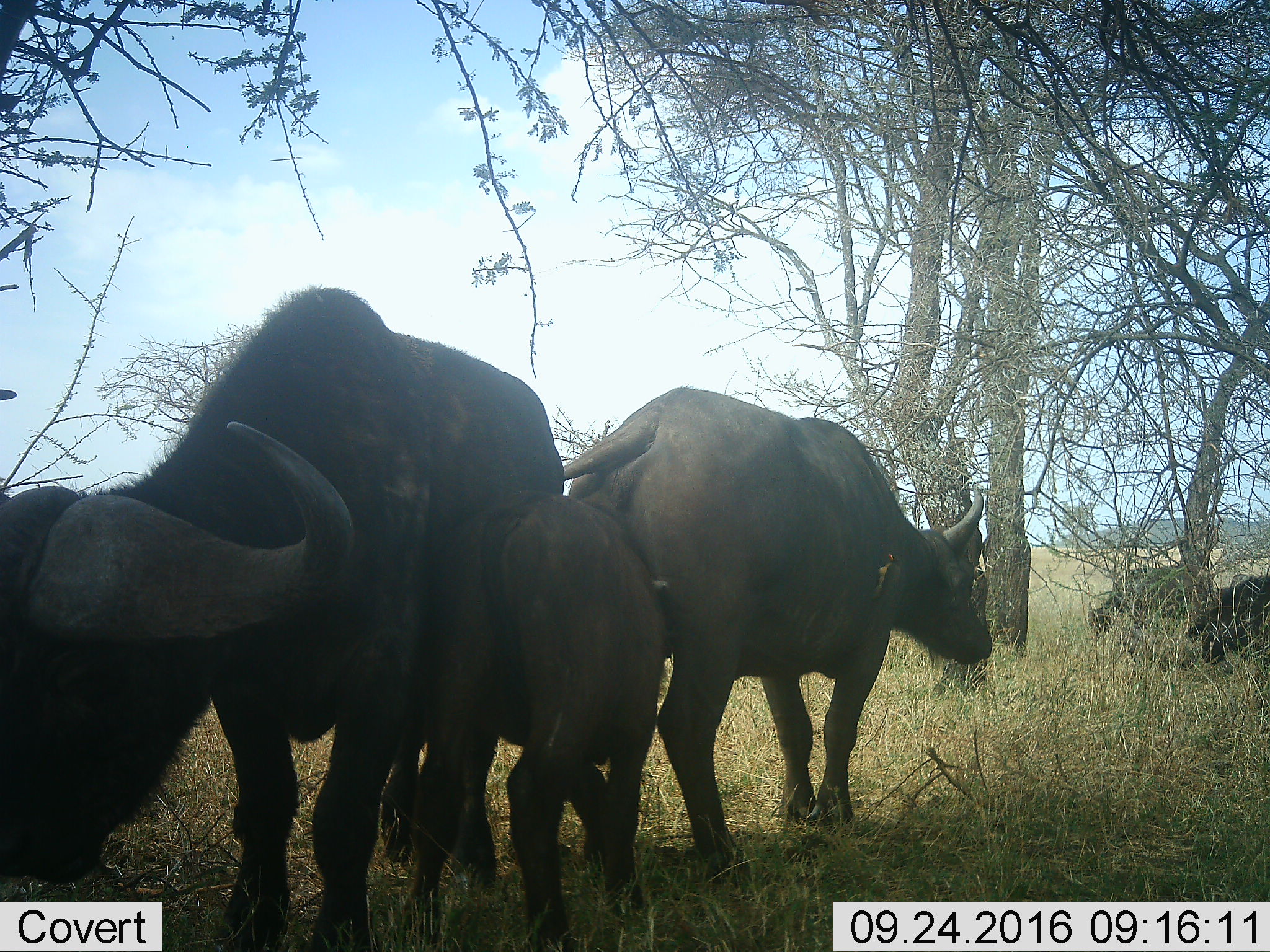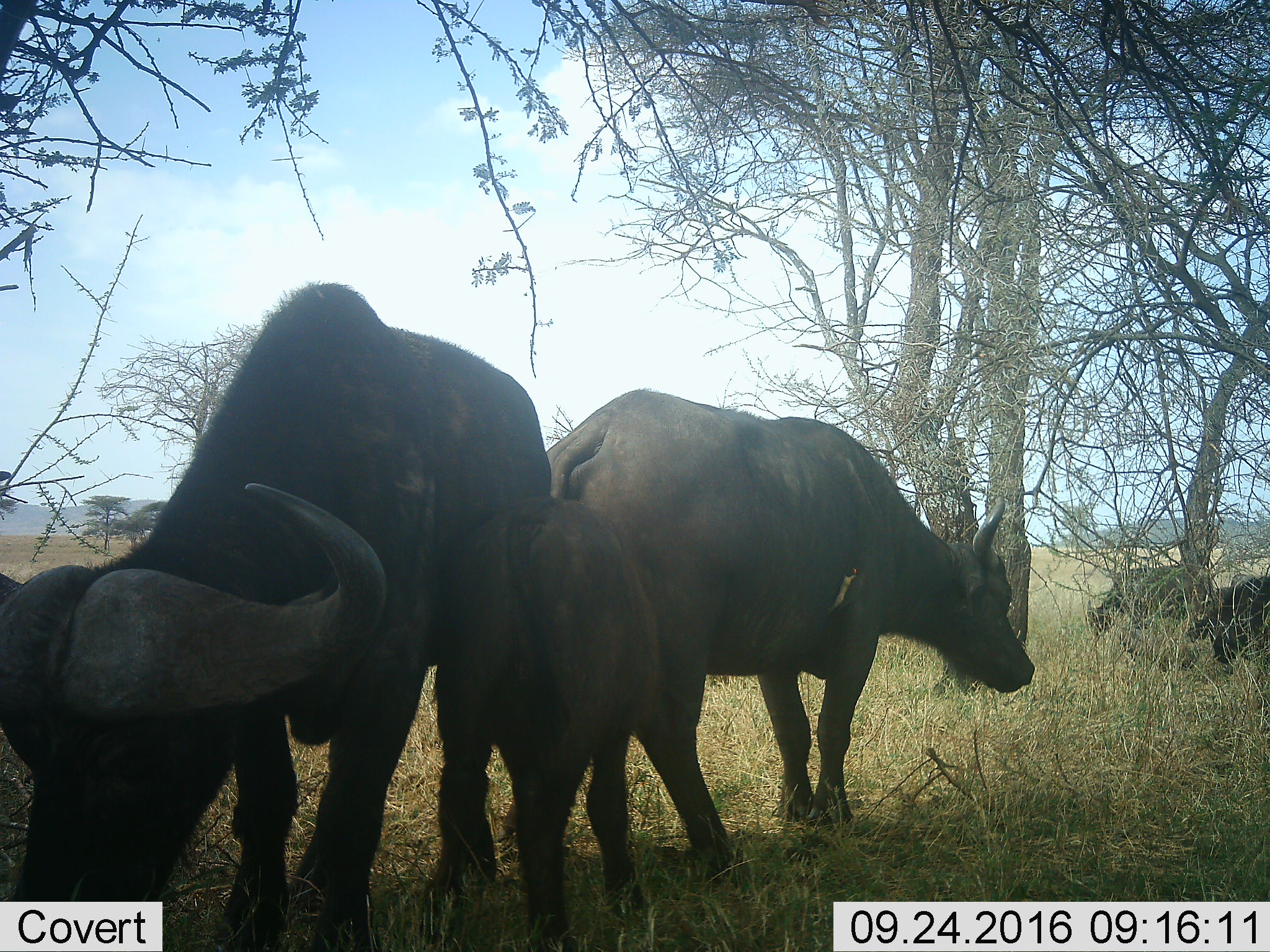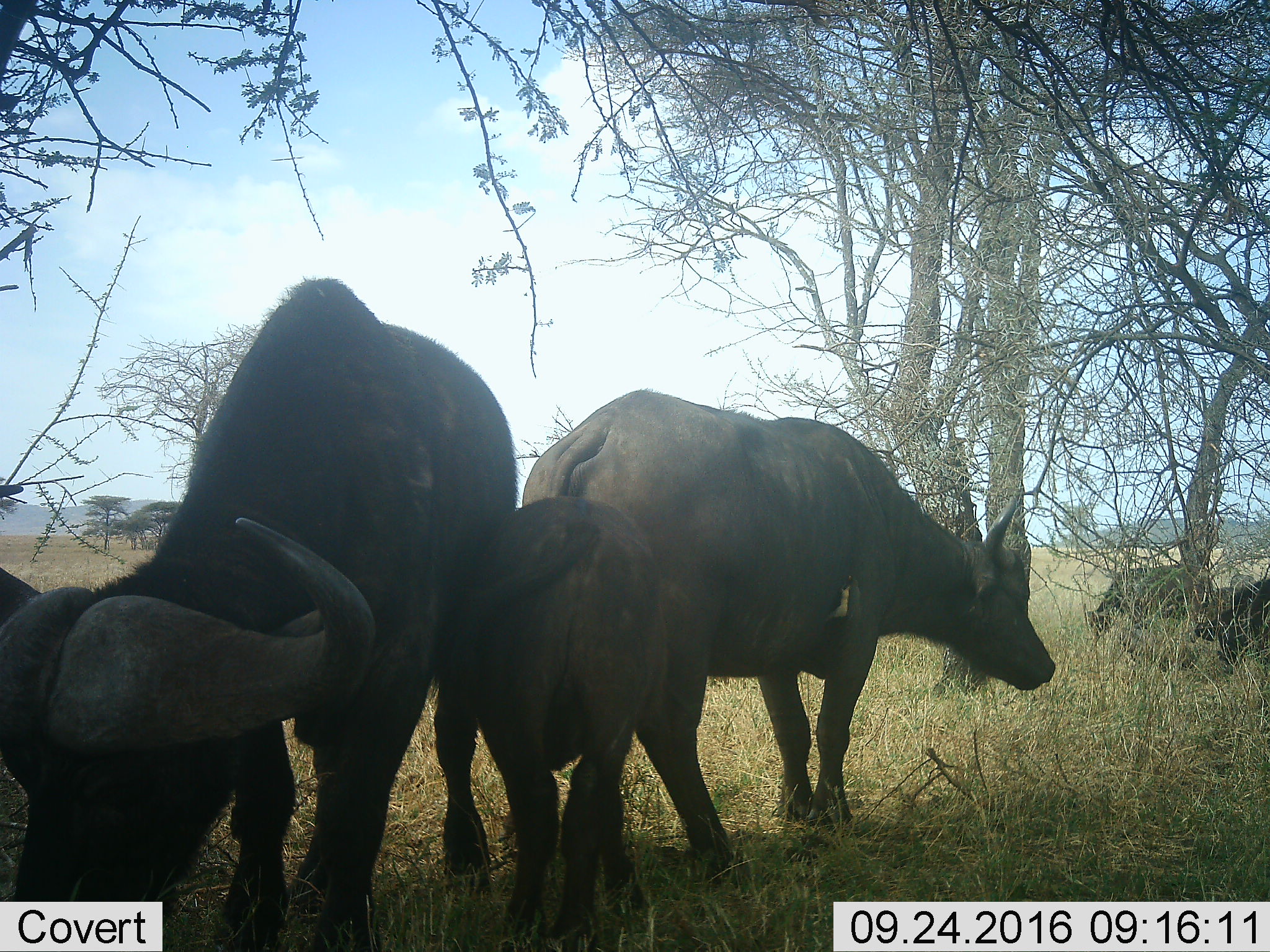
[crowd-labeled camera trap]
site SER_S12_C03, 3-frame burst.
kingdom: Animalia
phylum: Chordata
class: Mammalia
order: Artiodactyla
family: Bovidae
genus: Syncerus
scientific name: Syncerus caffer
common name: african buffalo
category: buffalo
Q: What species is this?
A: Buffalo (african buffalo) (Syncerus caffer).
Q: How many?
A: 5.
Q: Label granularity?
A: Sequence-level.